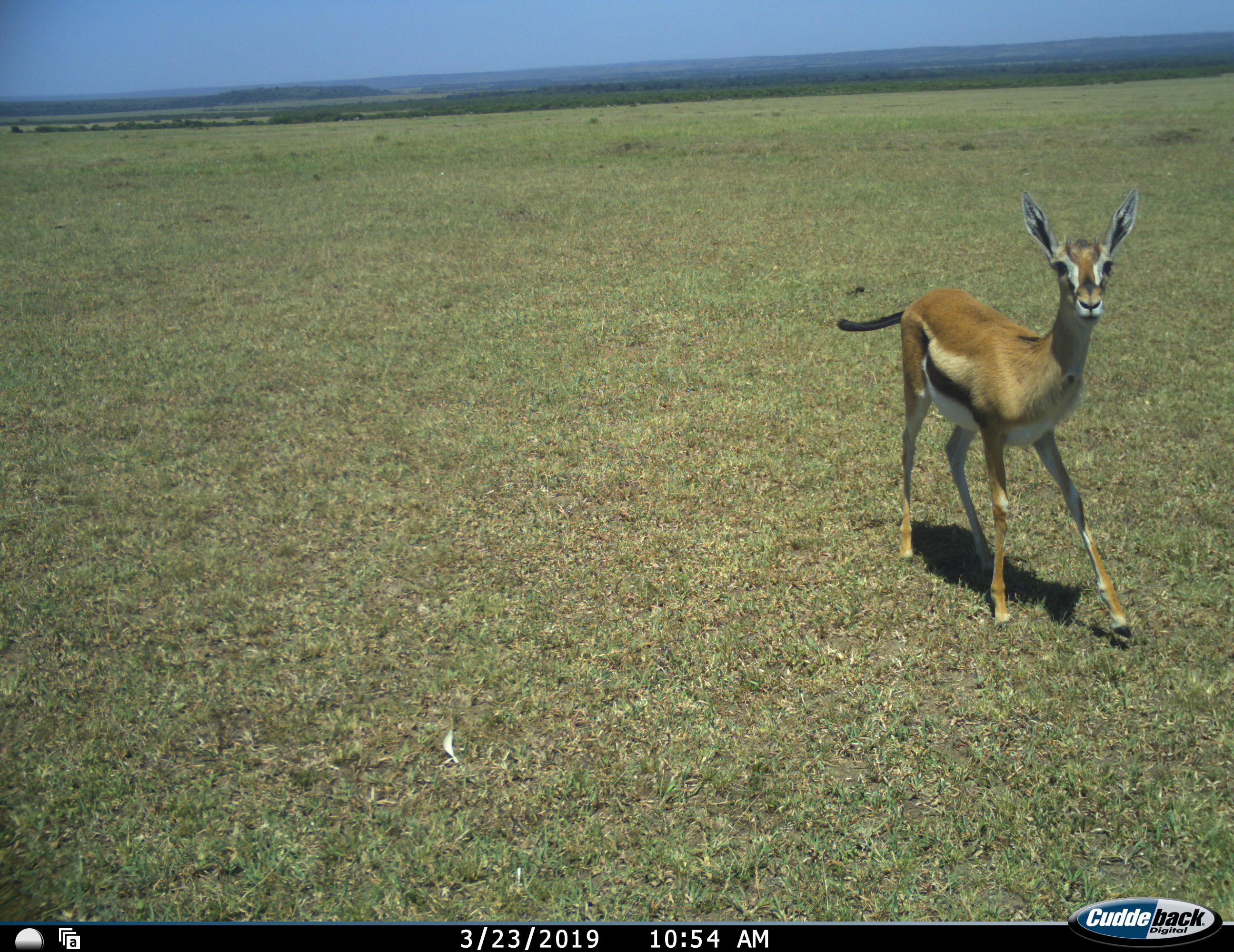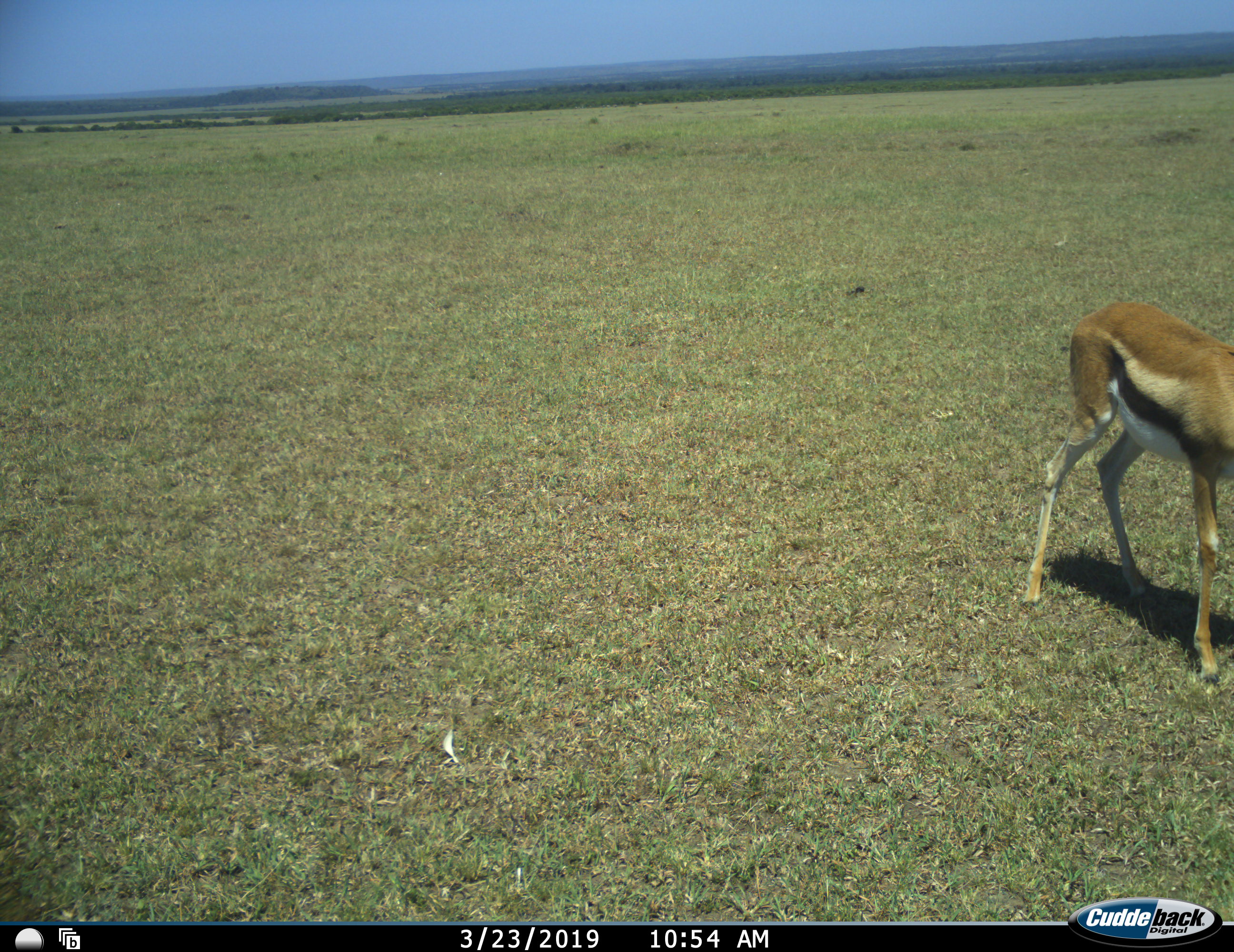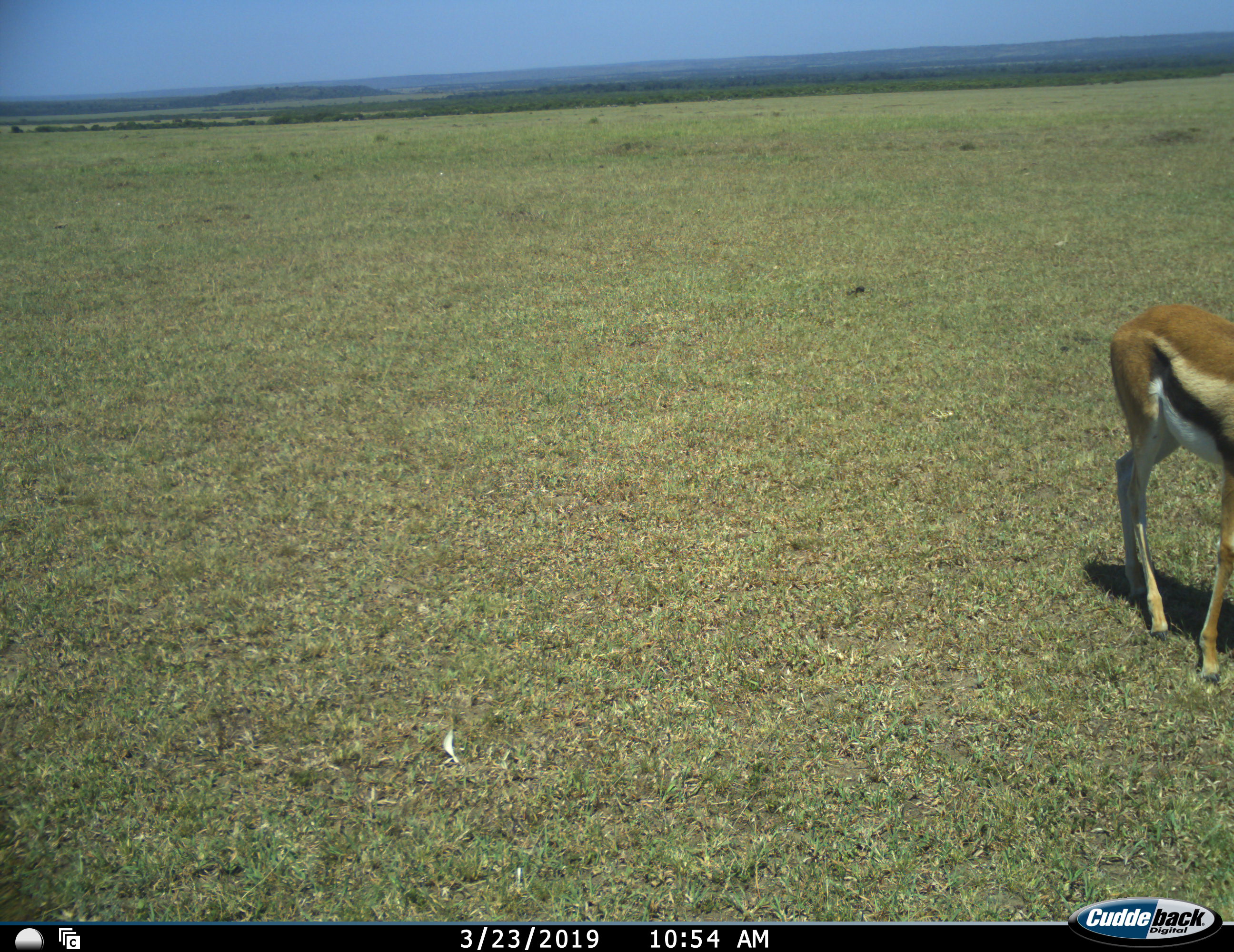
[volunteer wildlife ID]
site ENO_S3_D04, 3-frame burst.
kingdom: Animalia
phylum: Chordata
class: Mammalia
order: Artiodactyla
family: Bovidae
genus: Eudorcas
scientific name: Eudorcas thomsonii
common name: thomson's gazelle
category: gazellethomsons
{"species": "gazellethomsons (thomson's gazelle) (Eudorcas thomsonii)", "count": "1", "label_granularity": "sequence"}